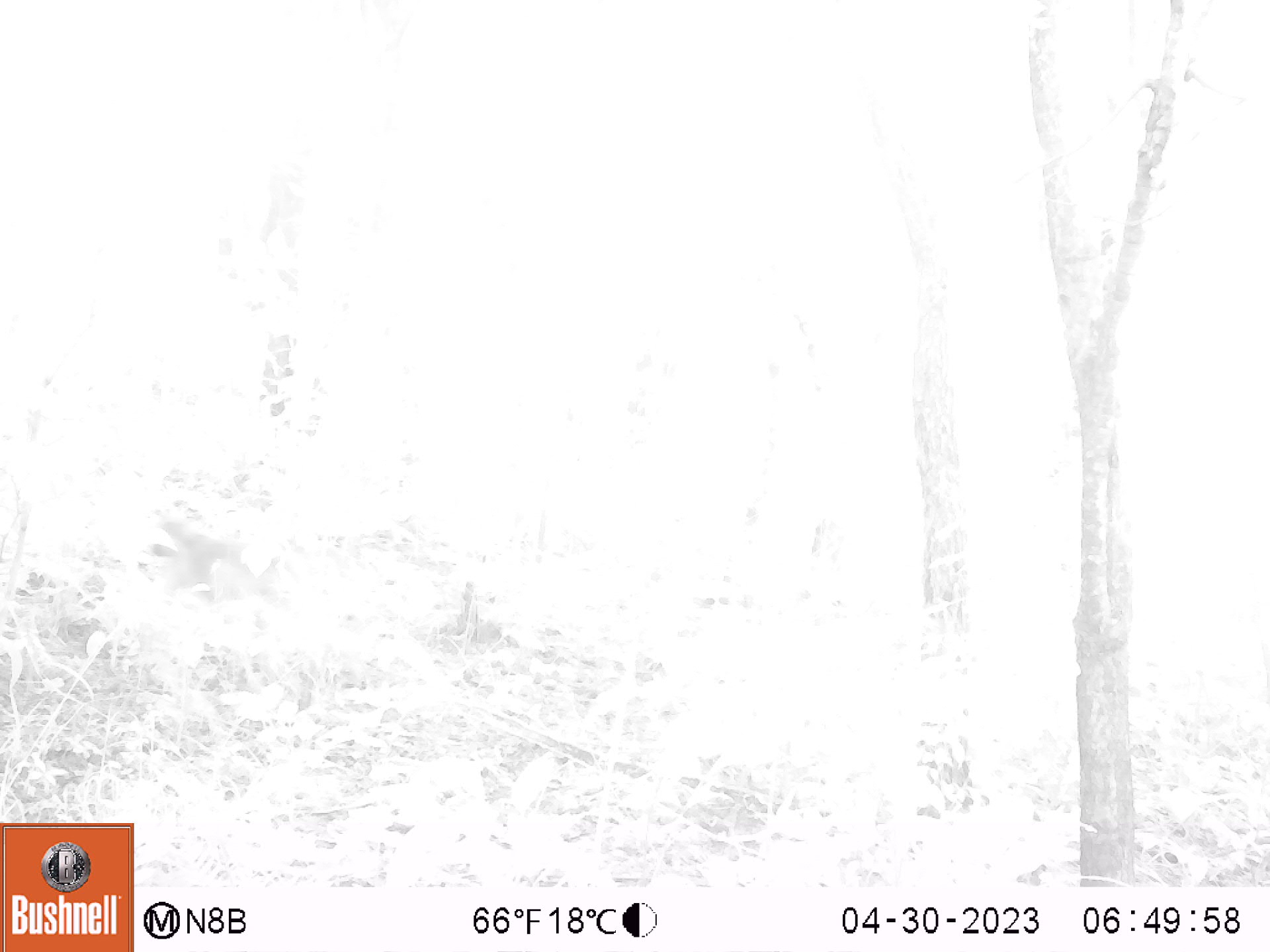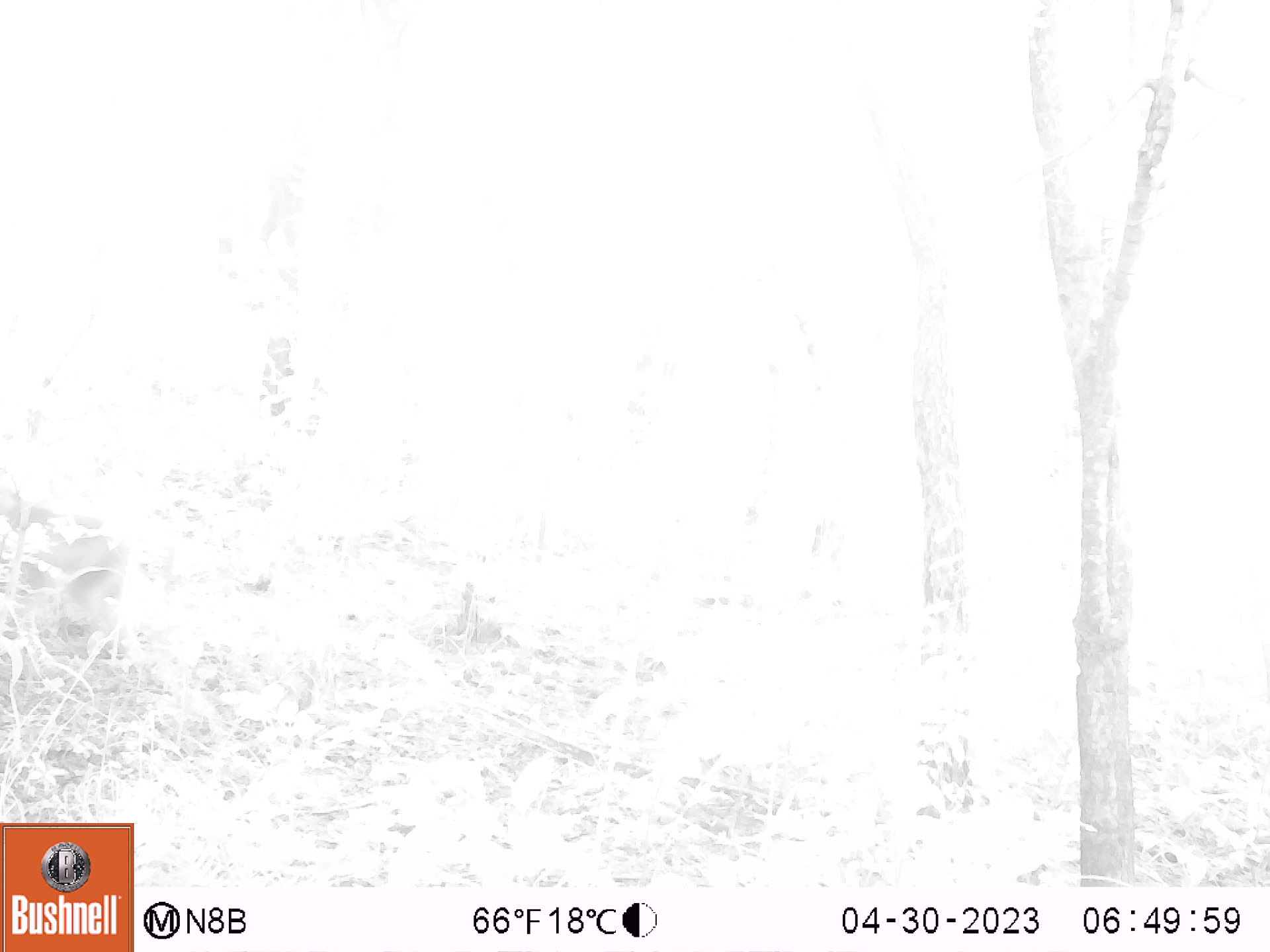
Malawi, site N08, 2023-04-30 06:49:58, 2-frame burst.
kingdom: Animalia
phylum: Chordata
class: Mammalia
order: Primates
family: Cercopithecidae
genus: Papio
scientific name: Papio cynocephalus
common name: yellow baboon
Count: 1.